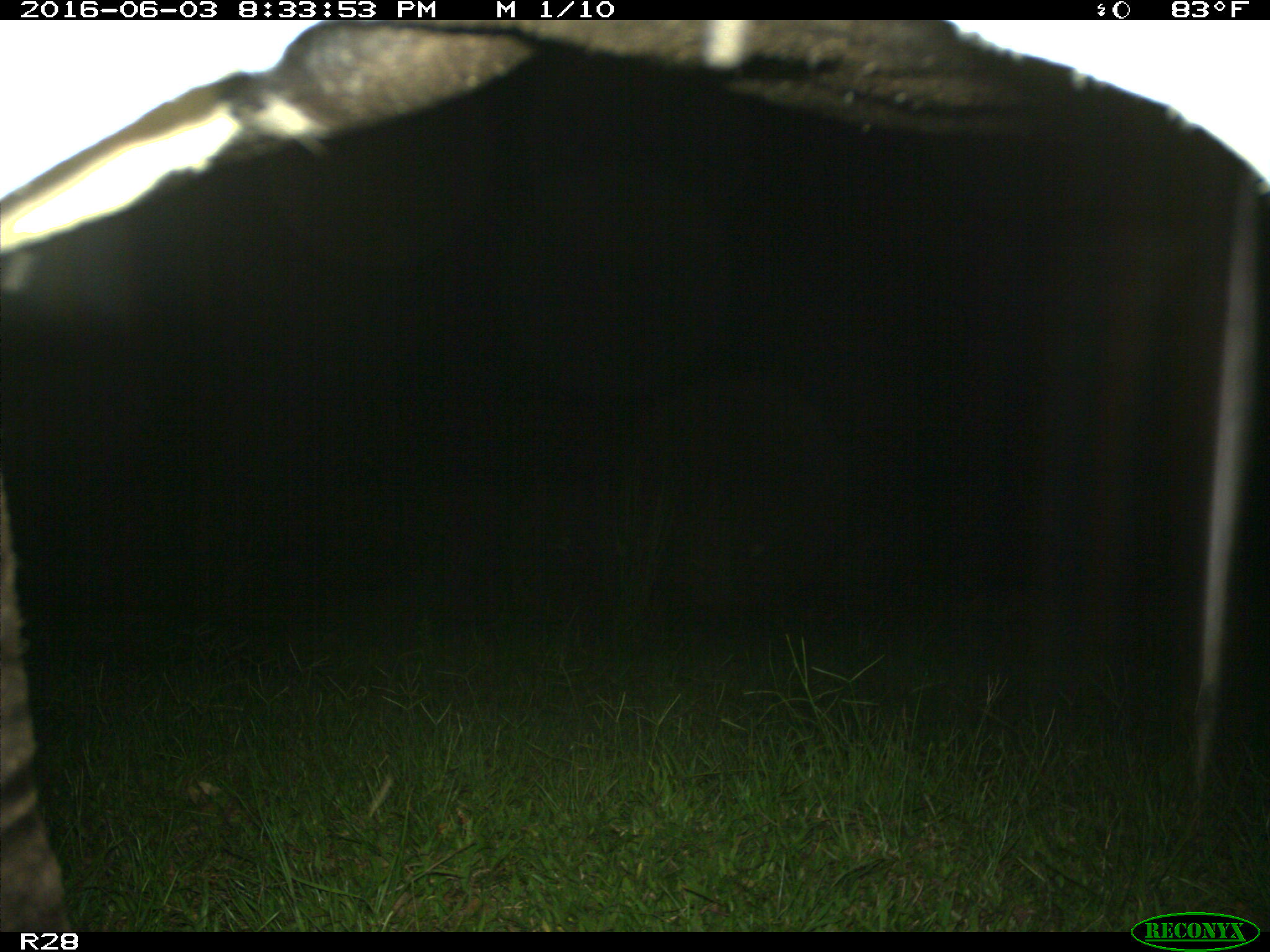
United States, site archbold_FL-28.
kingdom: Animalia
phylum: Chordata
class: Mammalia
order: Artiodactyla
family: Bovidae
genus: Bos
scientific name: Bos taurus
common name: domestic cow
Bos taurus (domestic cow).